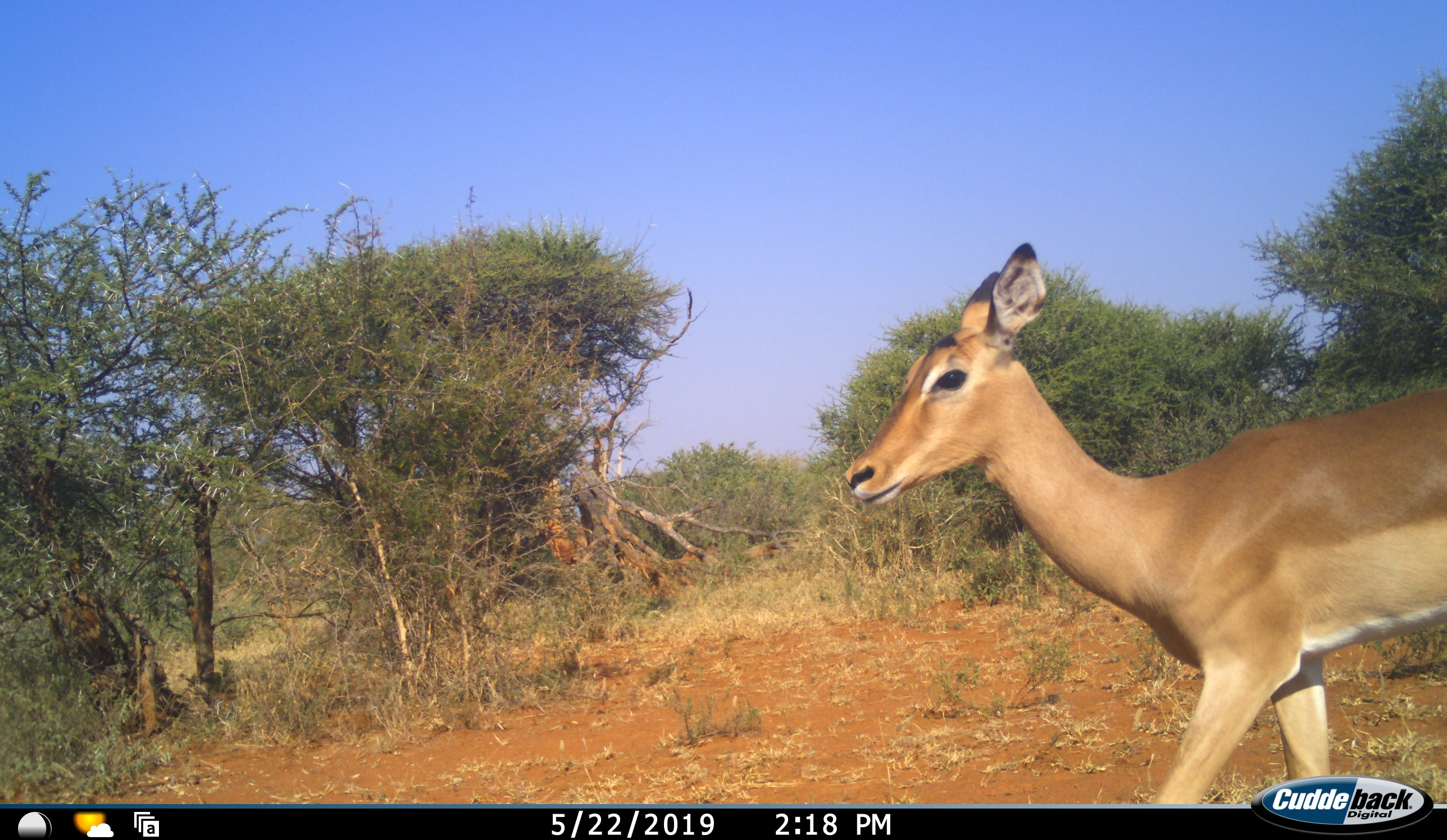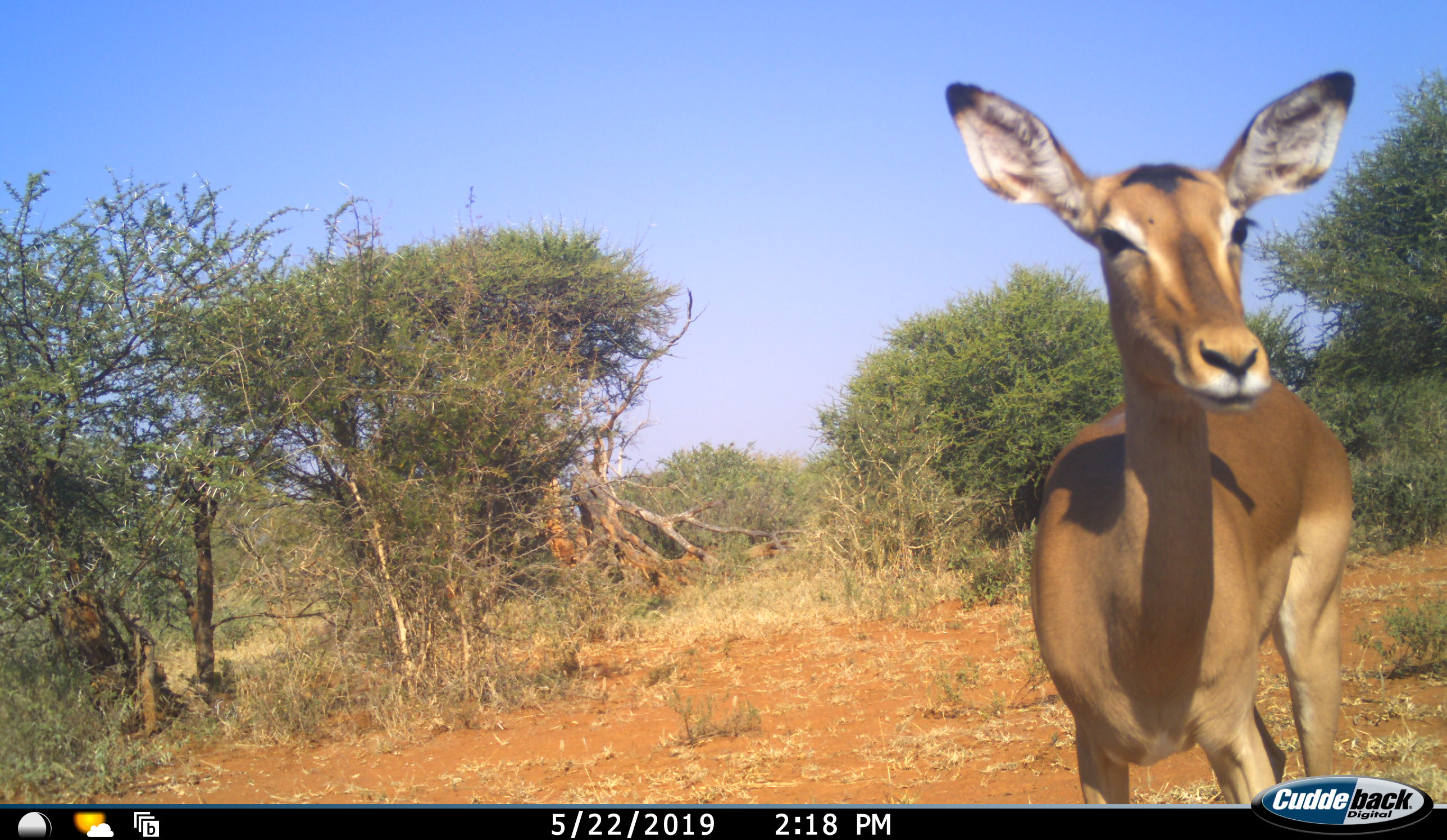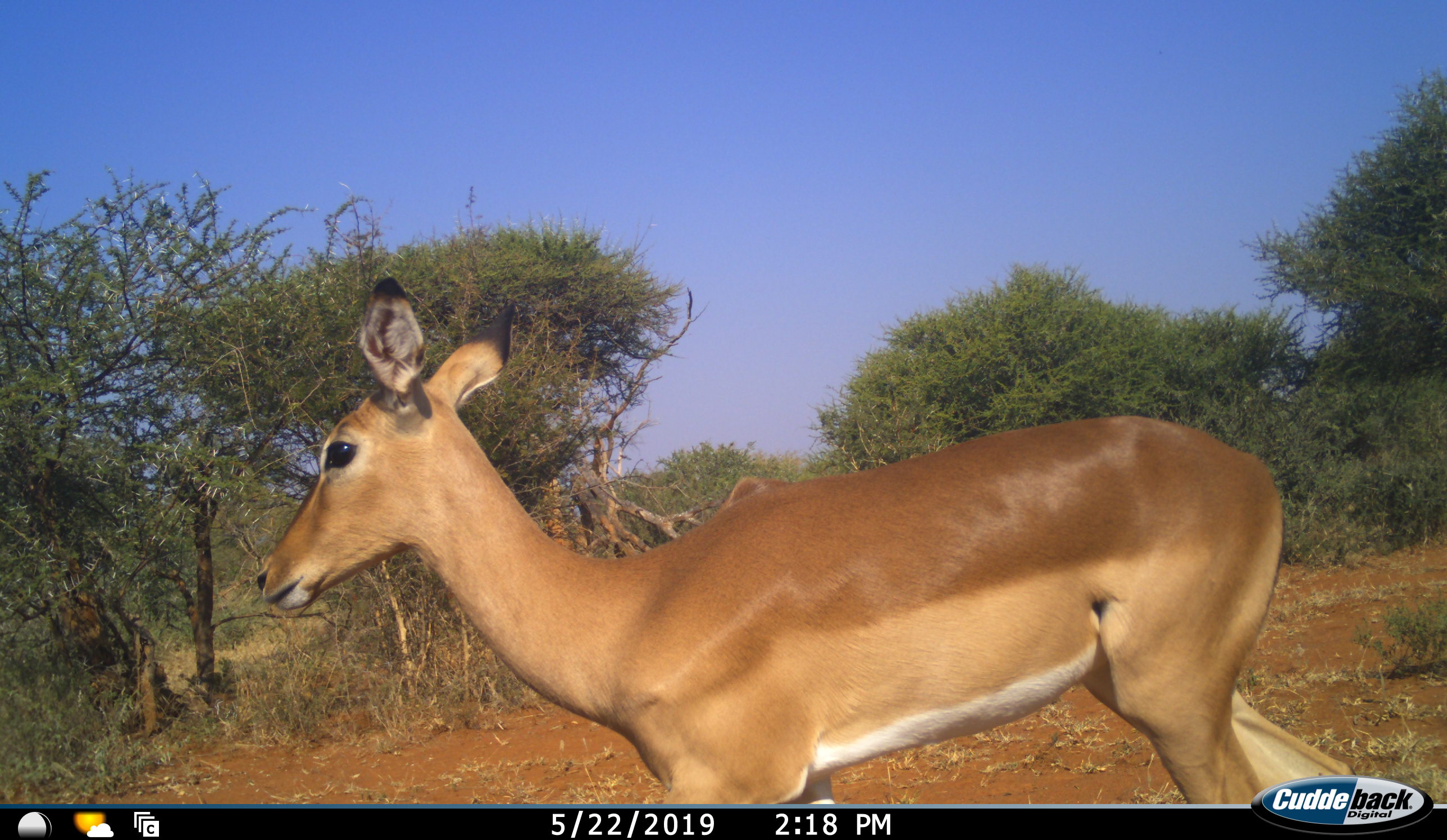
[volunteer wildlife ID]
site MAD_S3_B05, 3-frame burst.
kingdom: Animalia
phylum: Chordata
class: Mammalia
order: Artiodactyla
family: Bovidae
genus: Aepyceros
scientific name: Aepyceros melampus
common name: impala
Impala (Aepyceros melampus), count 1. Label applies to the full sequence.